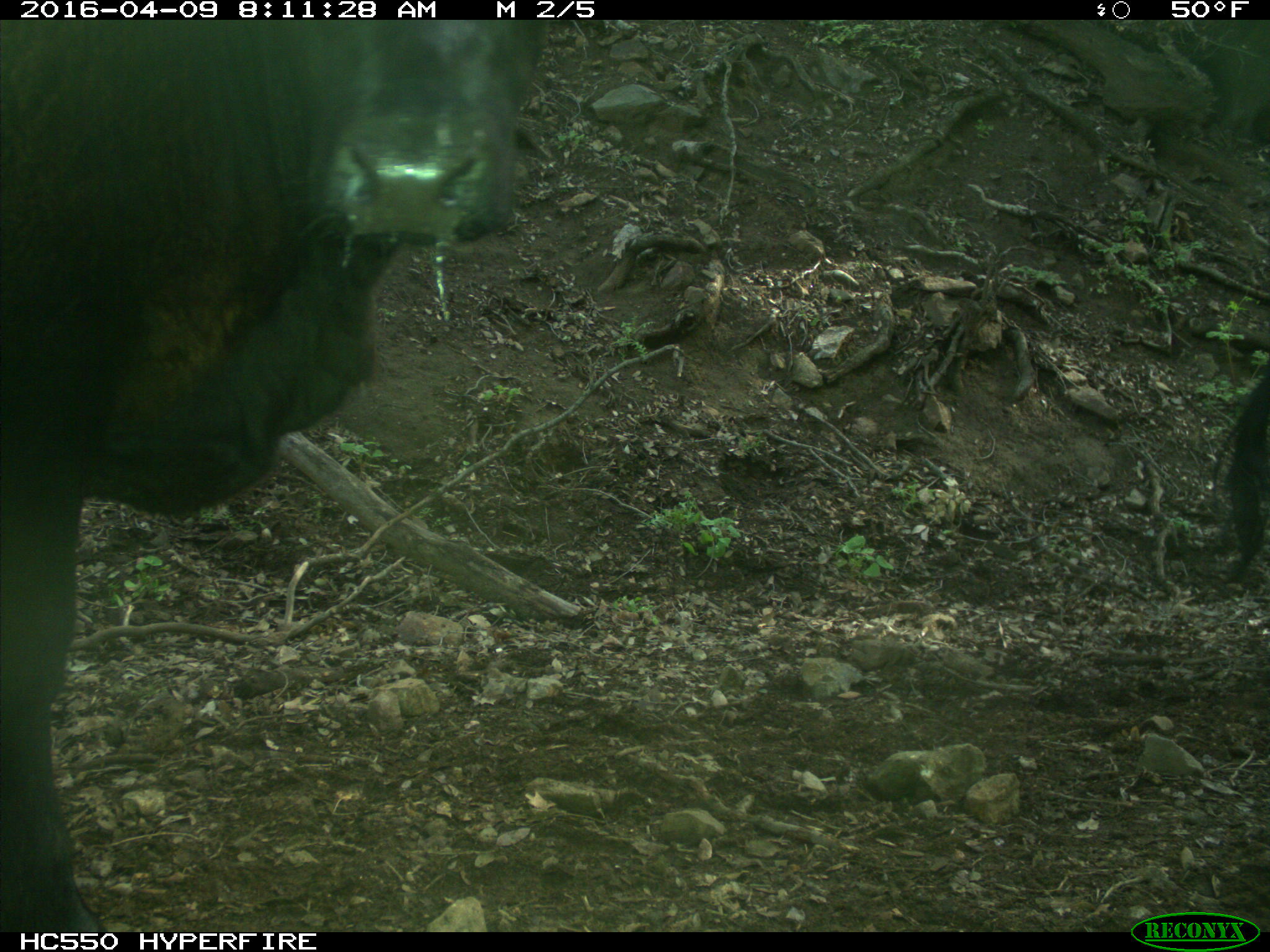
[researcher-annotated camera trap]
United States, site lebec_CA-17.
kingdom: Animalia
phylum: Chordata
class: Mammalia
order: Artiodactyla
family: Bovidae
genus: Bos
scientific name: Bos taurus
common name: domestic cow